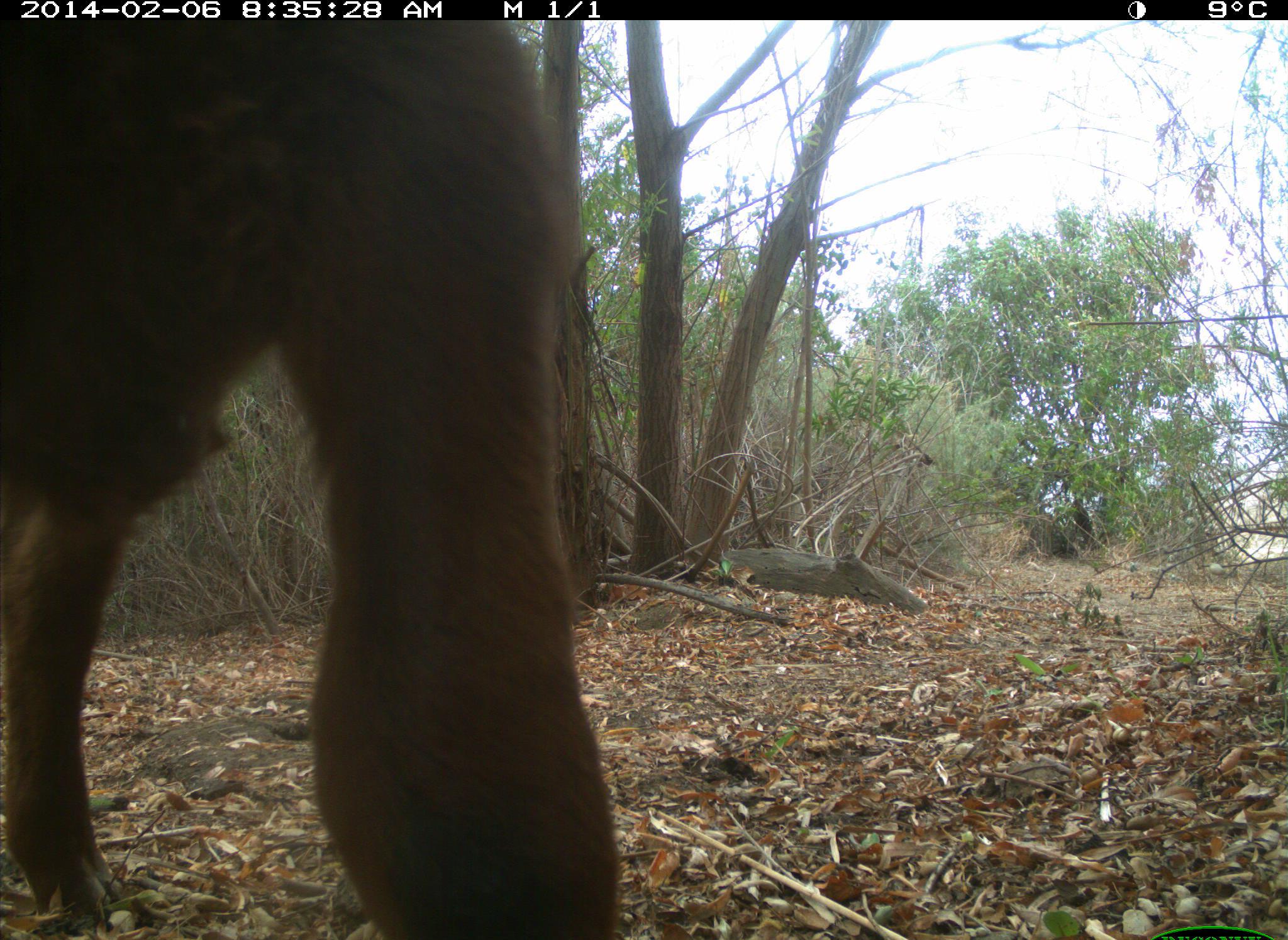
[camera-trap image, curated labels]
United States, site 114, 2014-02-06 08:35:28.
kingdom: Animalia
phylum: Chordata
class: Mammalia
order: Artiodactyla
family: Bovidae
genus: Bos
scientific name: Bos taurus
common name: cow